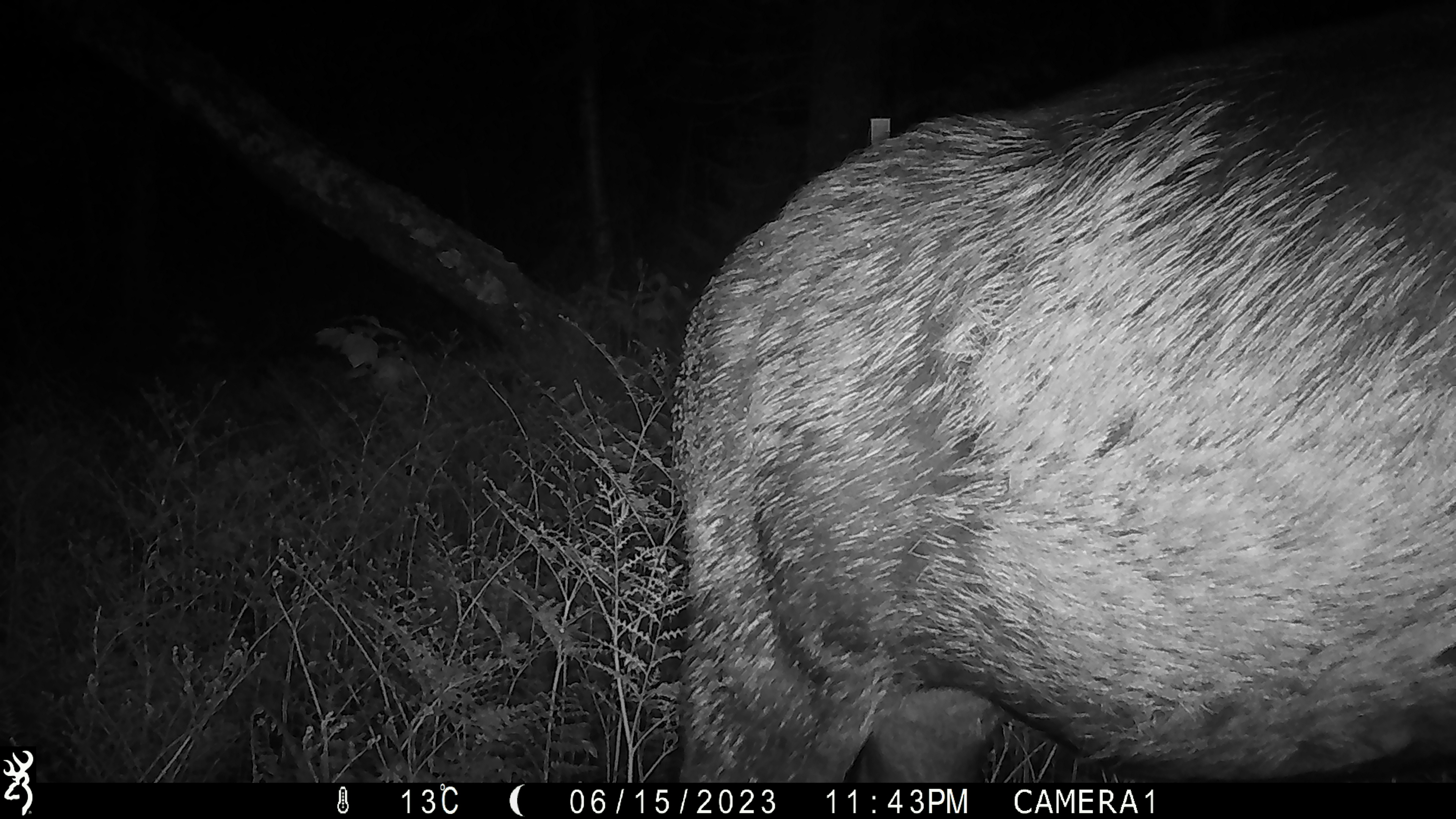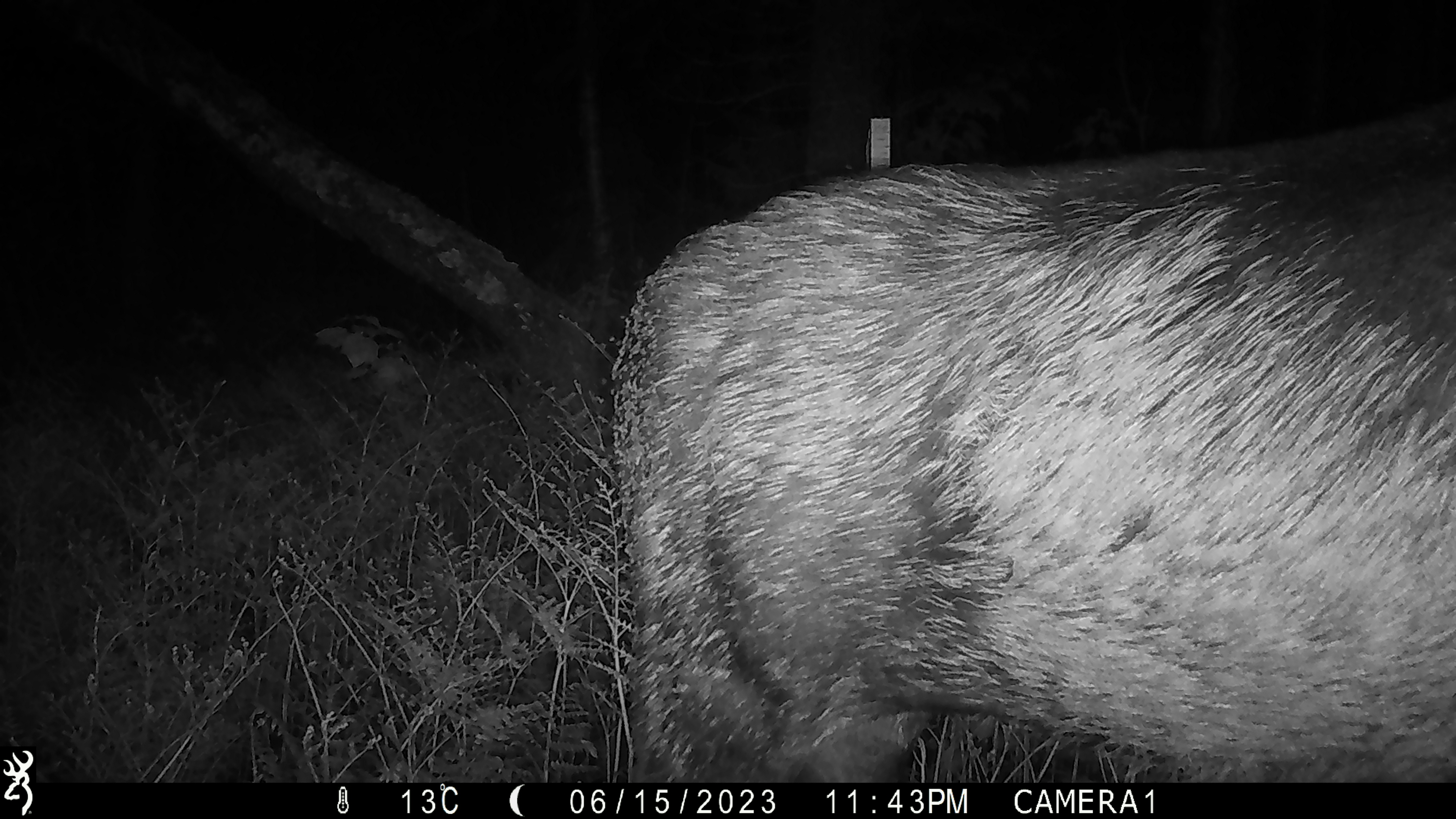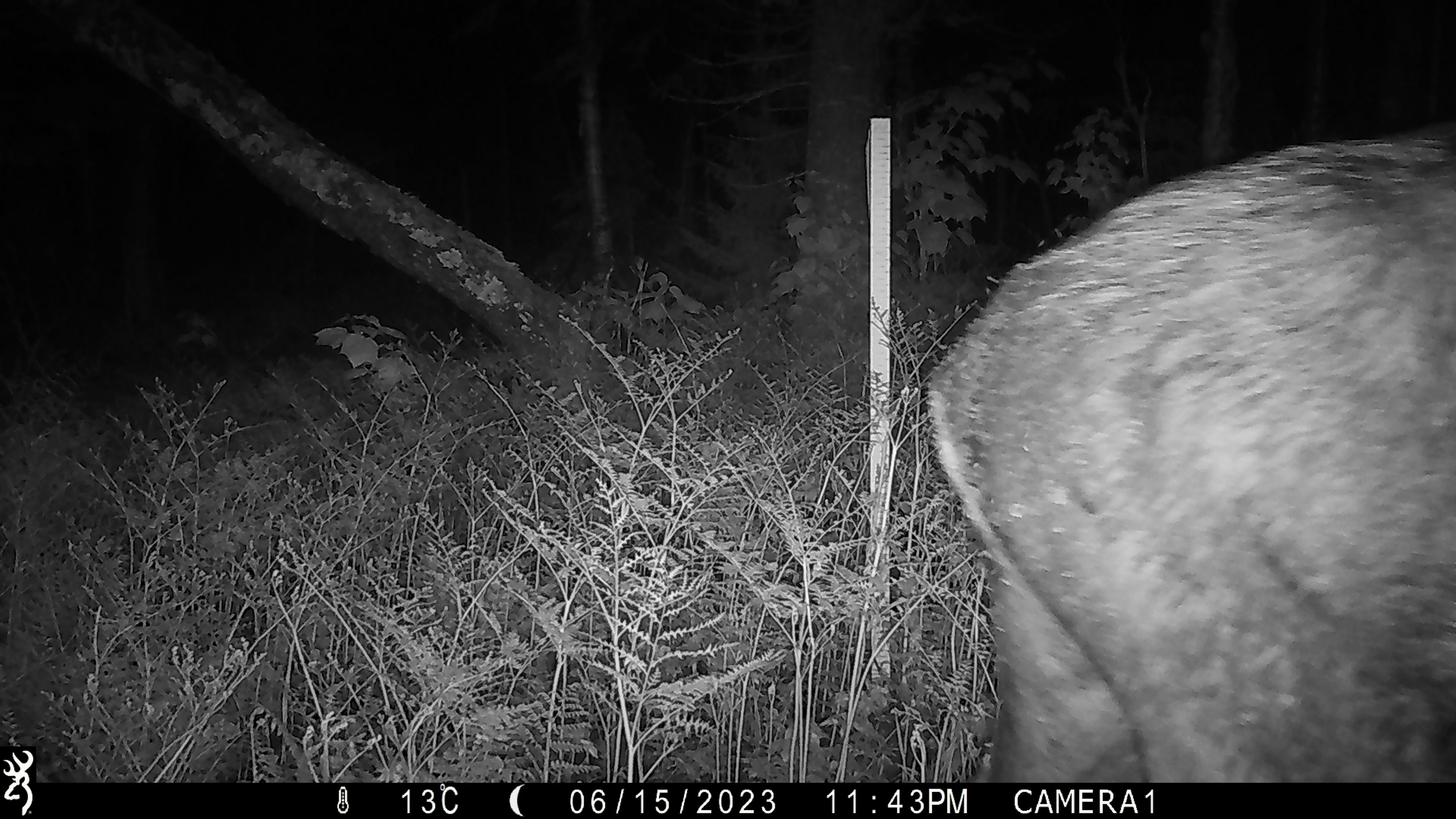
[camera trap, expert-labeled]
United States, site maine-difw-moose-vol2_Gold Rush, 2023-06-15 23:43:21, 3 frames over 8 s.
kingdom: Animalia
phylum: Chordata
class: Mammalia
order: Artiodactyla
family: Cervidae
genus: Alces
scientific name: Alces alces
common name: moose